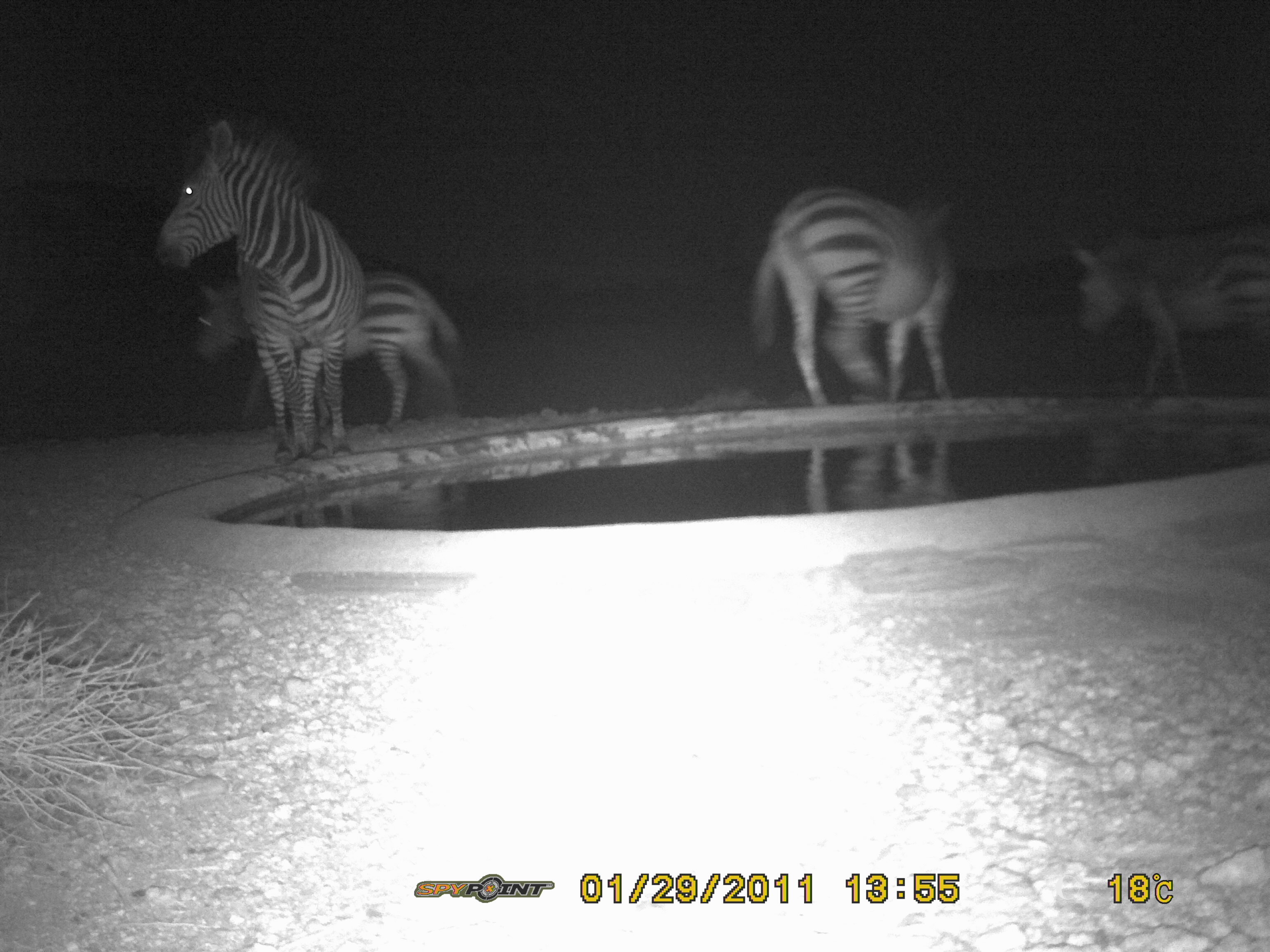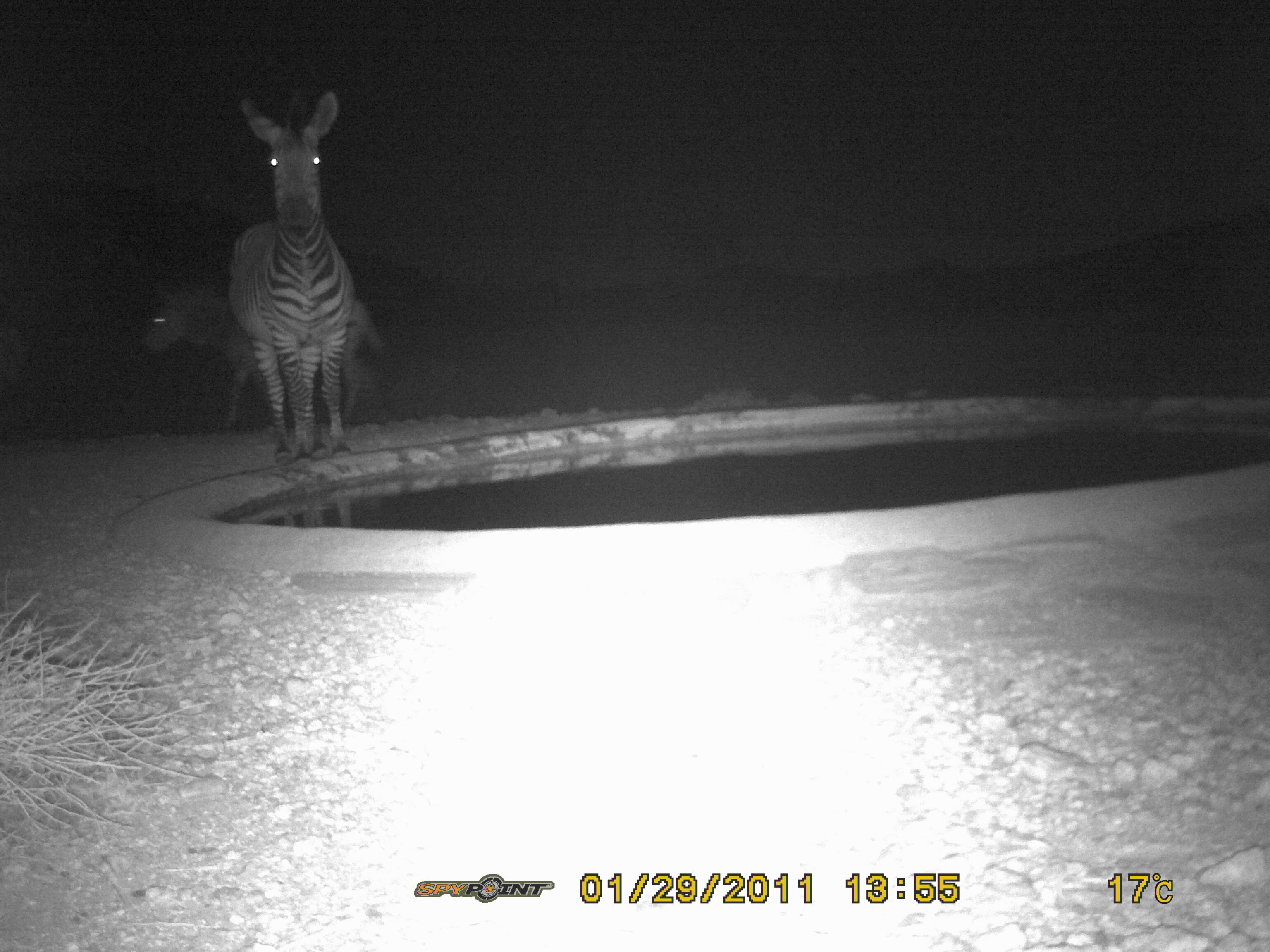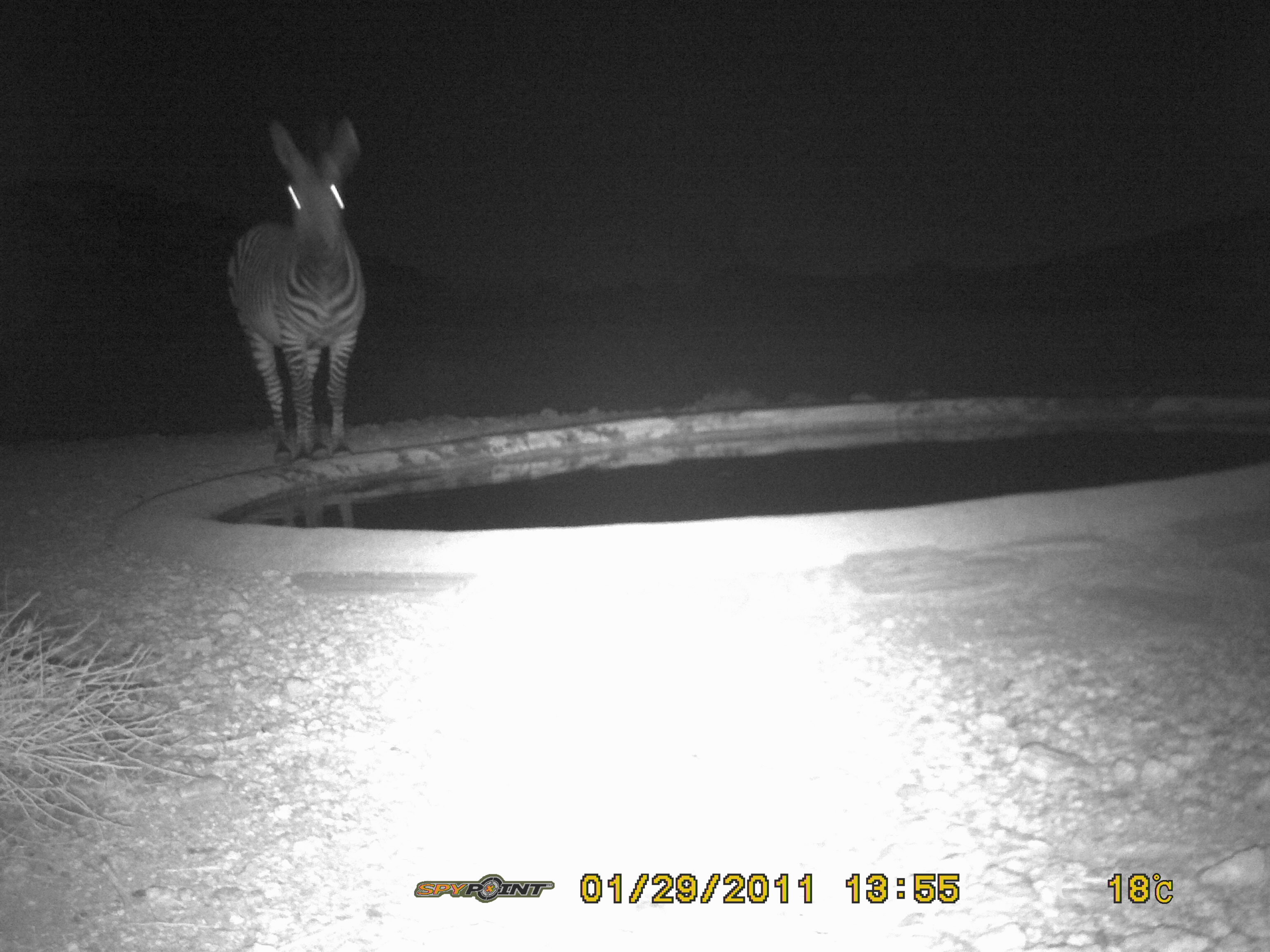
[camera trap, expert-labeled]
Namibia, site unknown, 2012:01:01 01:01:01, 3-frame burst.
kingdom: Animalia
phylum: Chordata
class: Mammalia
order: Perissodactyla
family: Equidae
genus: Equus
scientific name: Equus zebra hartmannae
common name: hartmann's mountain zebra